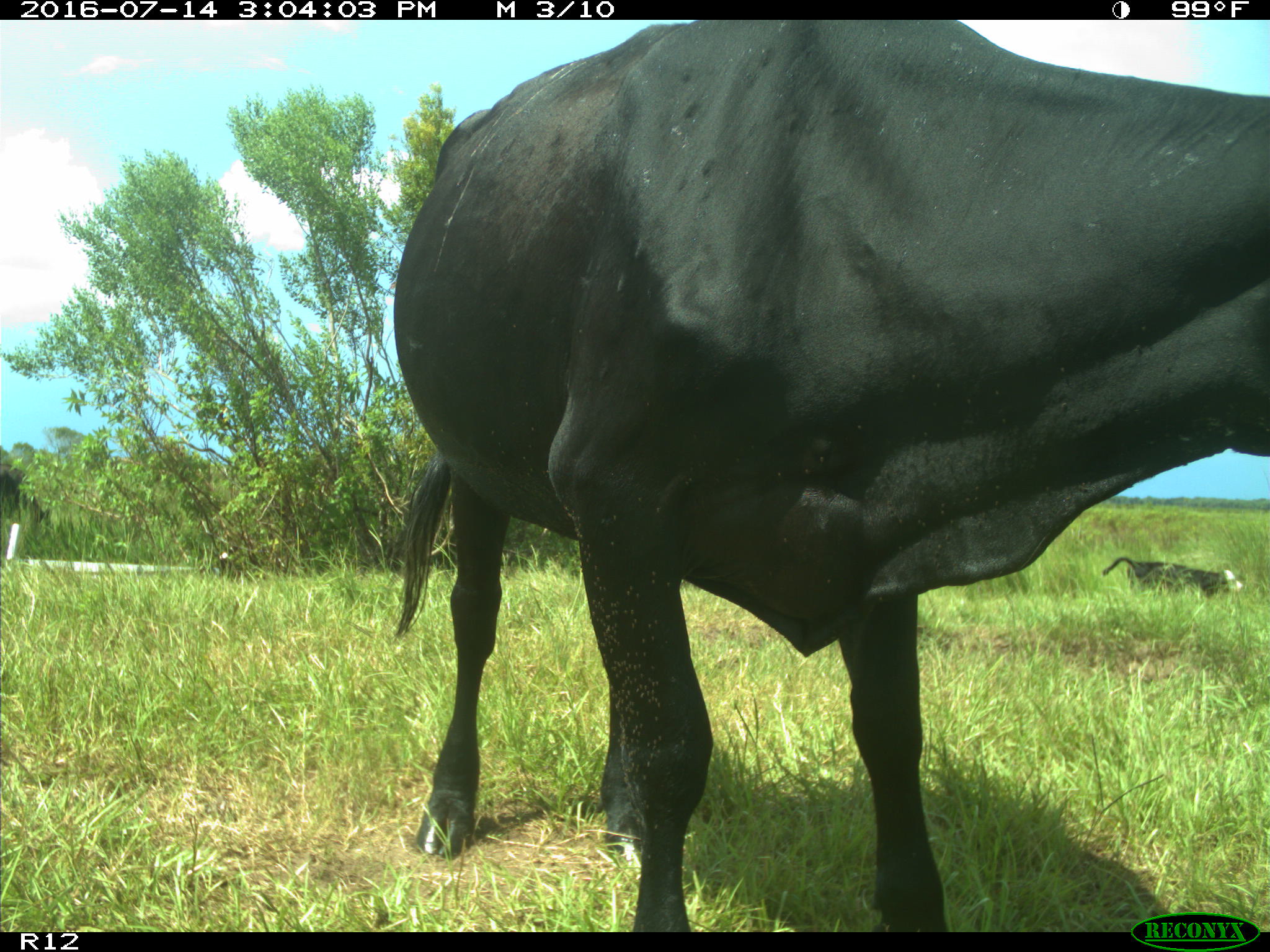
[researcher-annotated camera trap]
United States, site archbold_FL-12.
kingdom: Animalia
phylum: Chordata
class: Mammalia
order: Artiodactyla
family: Bovidae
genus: Bos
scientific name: Bos taurus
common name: domestic cow